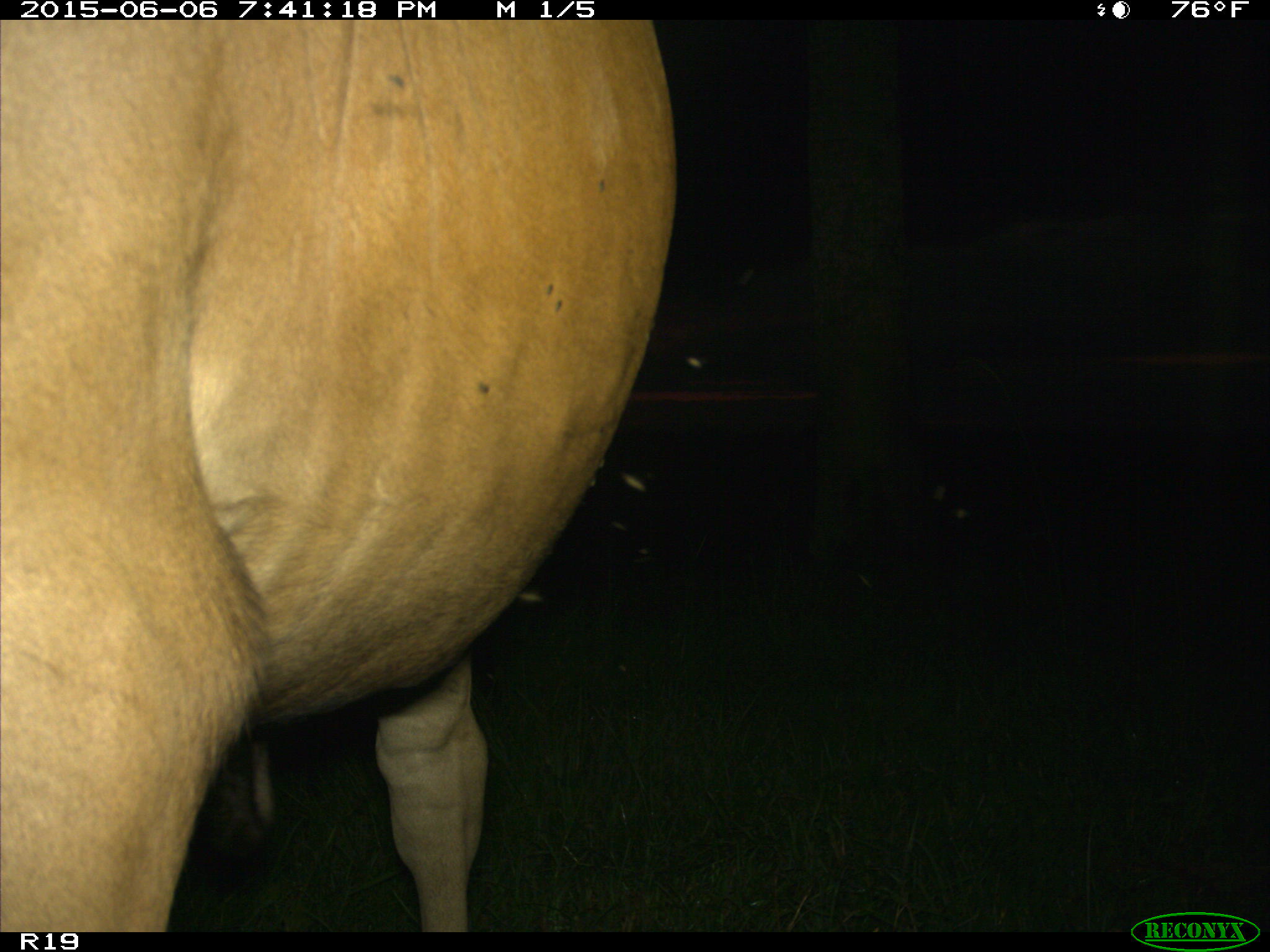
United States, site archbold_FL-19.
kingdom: Animalia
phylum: Chordata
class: Mammalia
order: Artiodactyla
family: Bovidae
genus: Bos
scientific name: Bos taurus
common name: domestic cow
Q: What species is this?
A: Bos taurus (domestic cow).